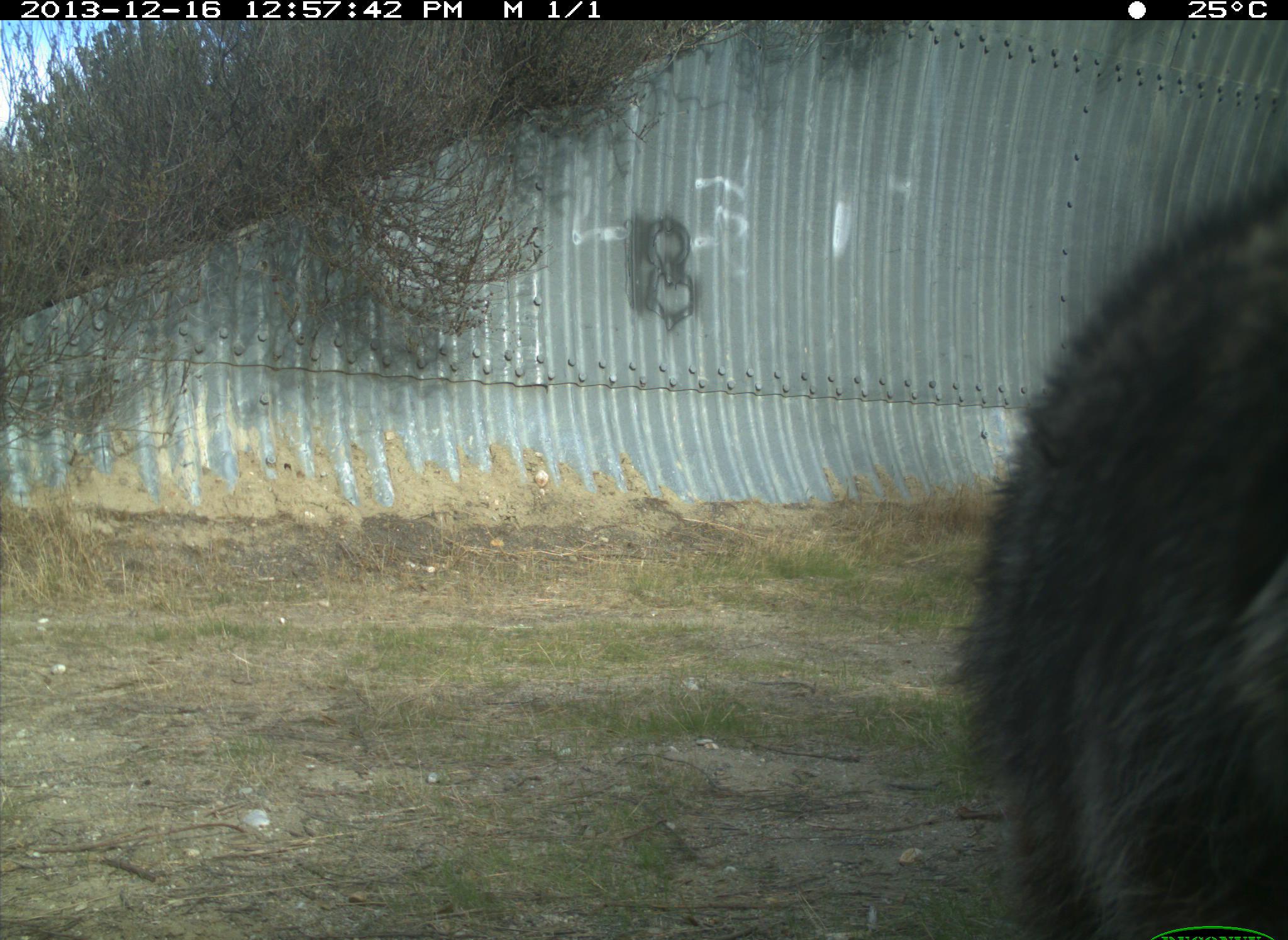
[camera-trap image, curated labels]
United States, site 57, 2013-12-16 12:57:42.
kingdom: Animalia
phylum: Chordata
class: Mammalia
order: Carnivora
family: Procyonidae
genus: Procyon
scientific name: Procyon lotor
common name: raccoon